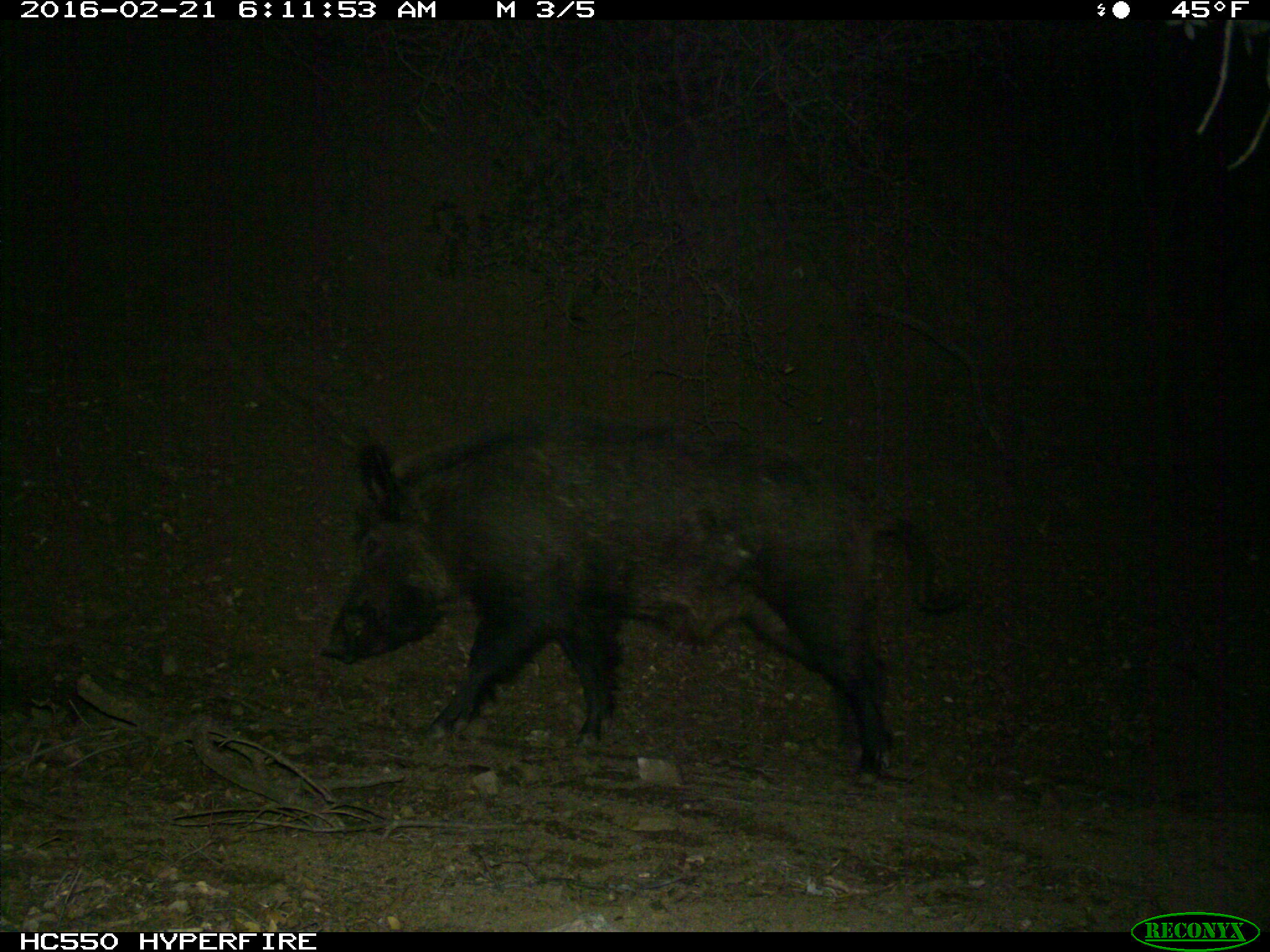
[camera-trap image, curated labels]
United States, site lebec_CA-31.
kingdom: Animalia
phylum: Chordata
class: Mammalia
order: Artiodactyla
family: Suidae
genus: Sus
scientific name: Sus scrofa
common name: wild boar